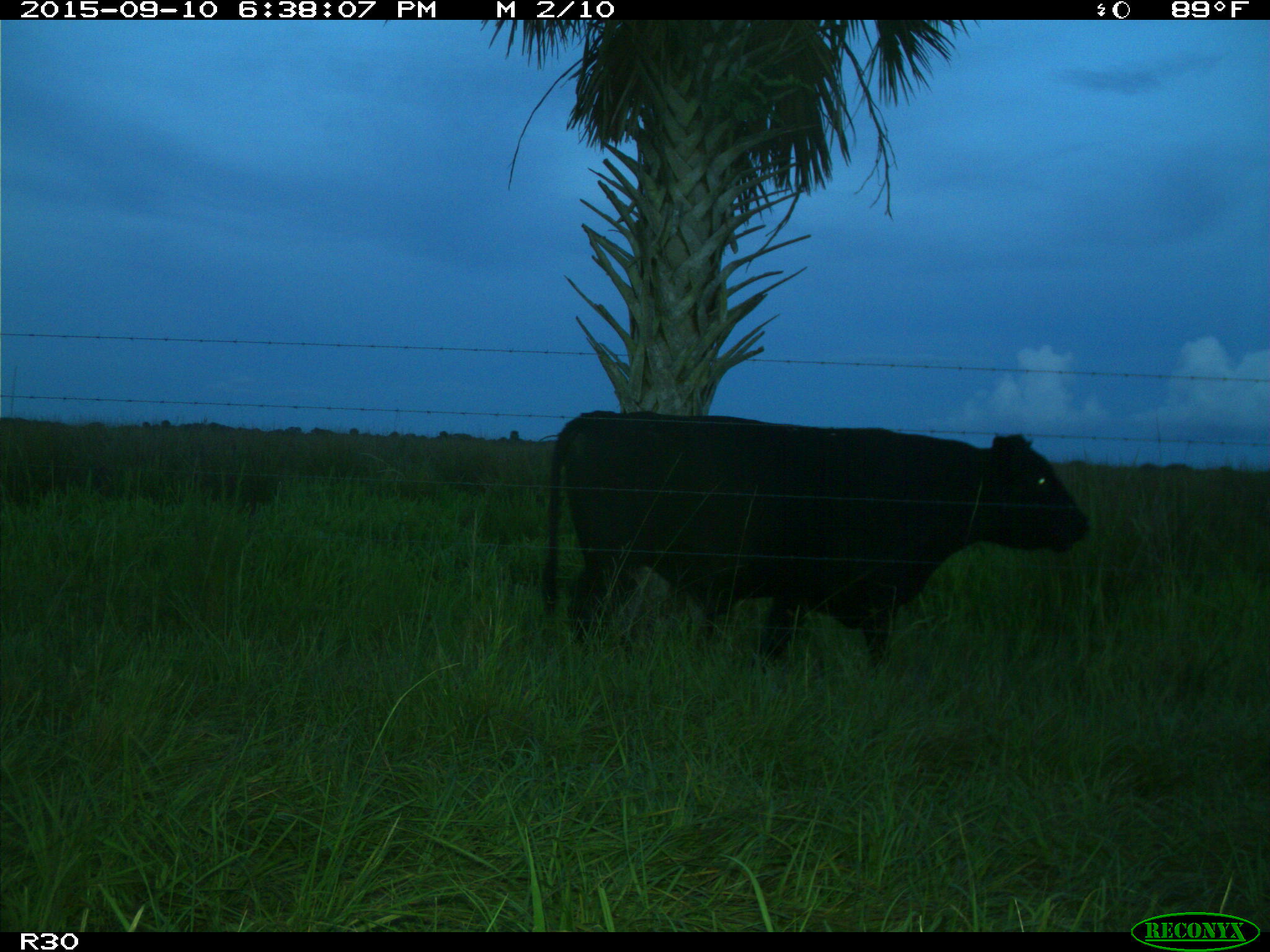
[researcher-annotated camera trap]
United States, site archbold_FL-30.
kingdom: Animalia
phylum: Chordata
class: Mammalia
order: Artiodactyla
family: Bovidae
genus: Bos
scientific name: Bos taurus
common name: domestic cow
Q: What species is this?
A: Bos taurus (domestic cow).